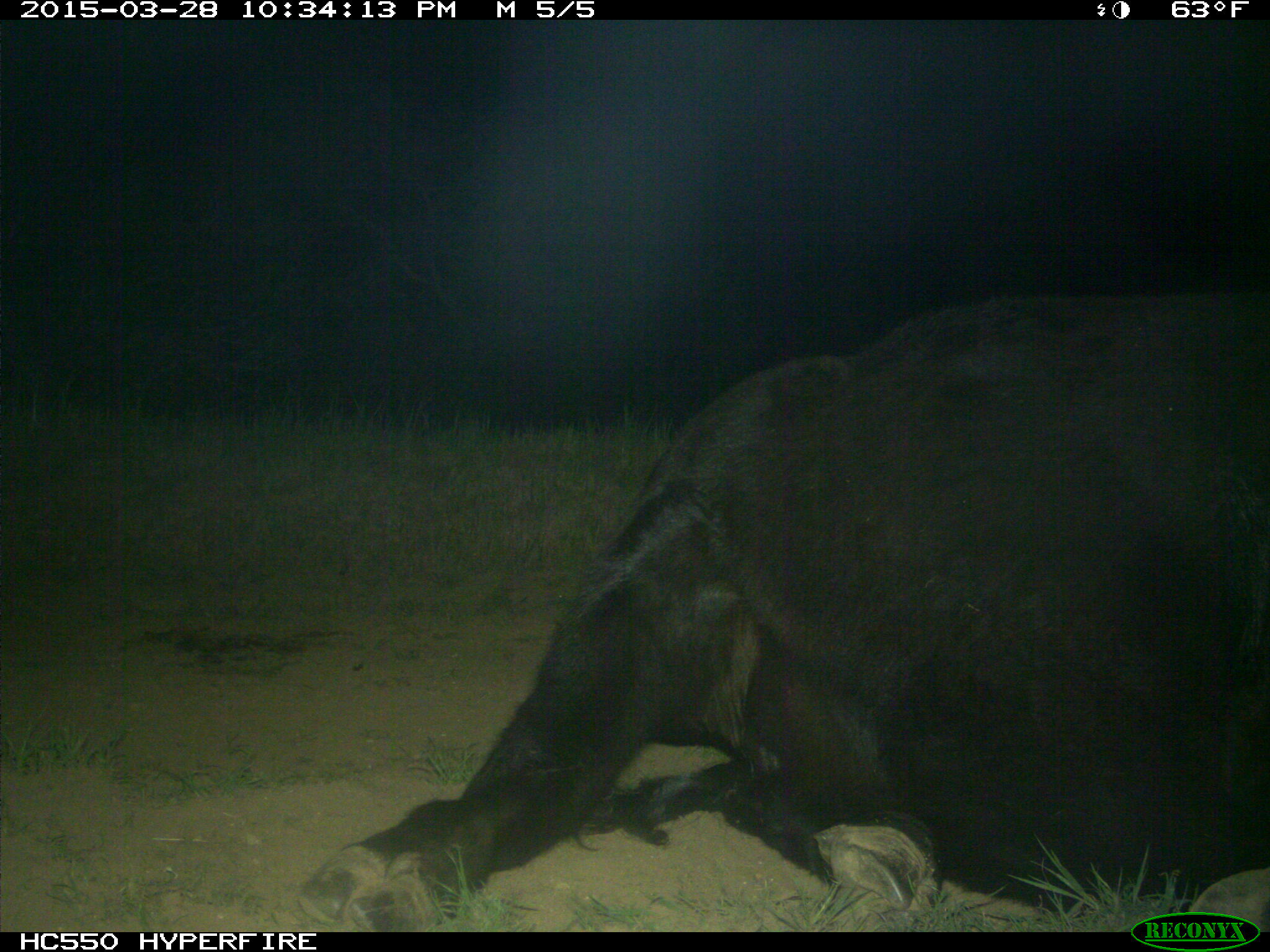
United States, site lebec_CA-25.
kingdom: Animalia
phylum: Chordata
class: Mammalia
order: Artiodactyla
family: Bovidae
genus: Bos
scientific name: Bos taurus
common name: domestic cow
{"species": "Bos taurus (domestic cow)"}